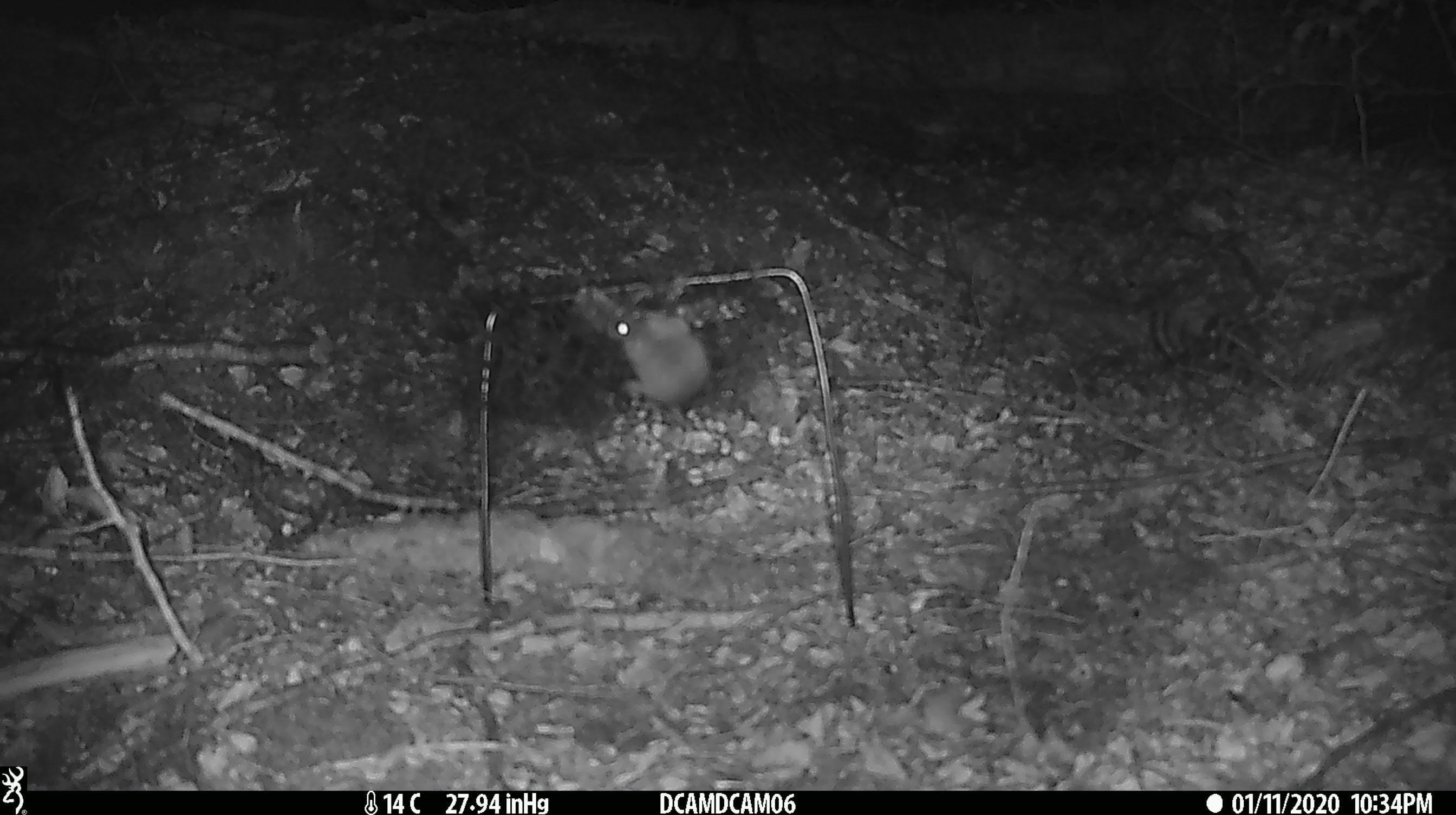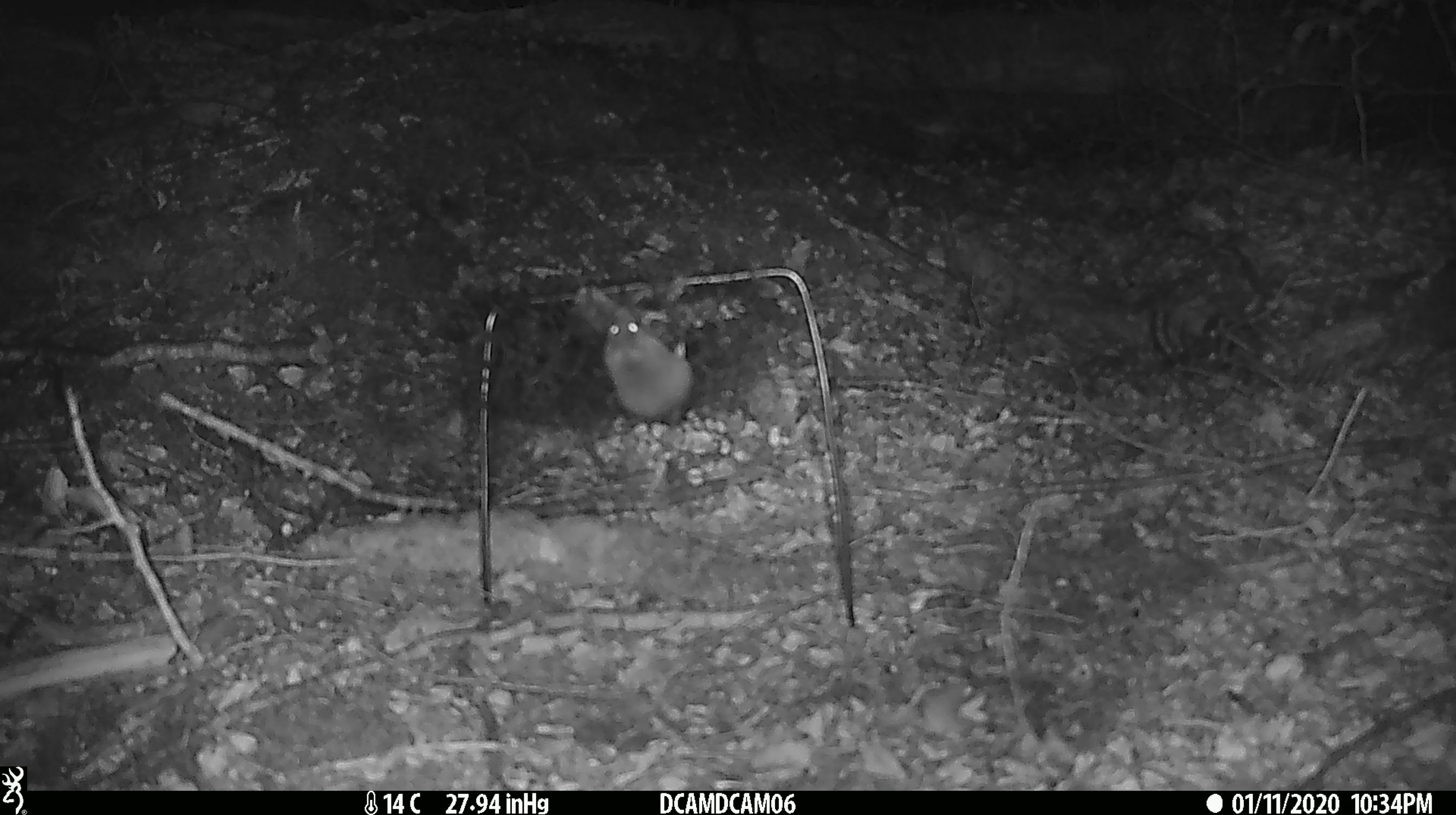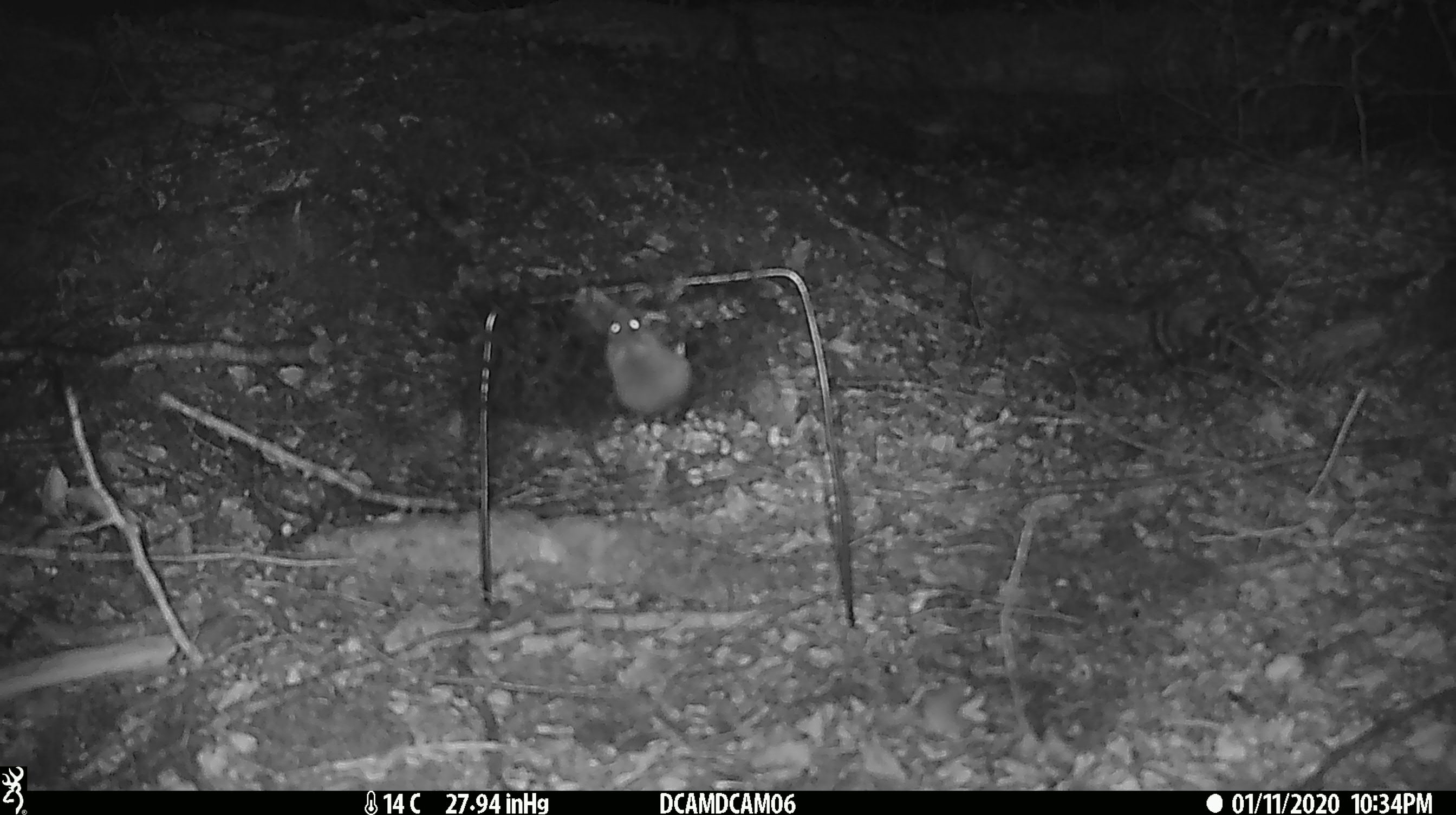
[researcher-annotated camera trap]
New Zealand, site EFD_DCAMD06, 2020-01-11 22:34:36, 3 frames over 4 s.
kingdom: Animalia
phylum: Chordata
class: Mammalia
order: Rodentia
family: Muridae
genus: Mus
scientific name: Mus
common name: mouse